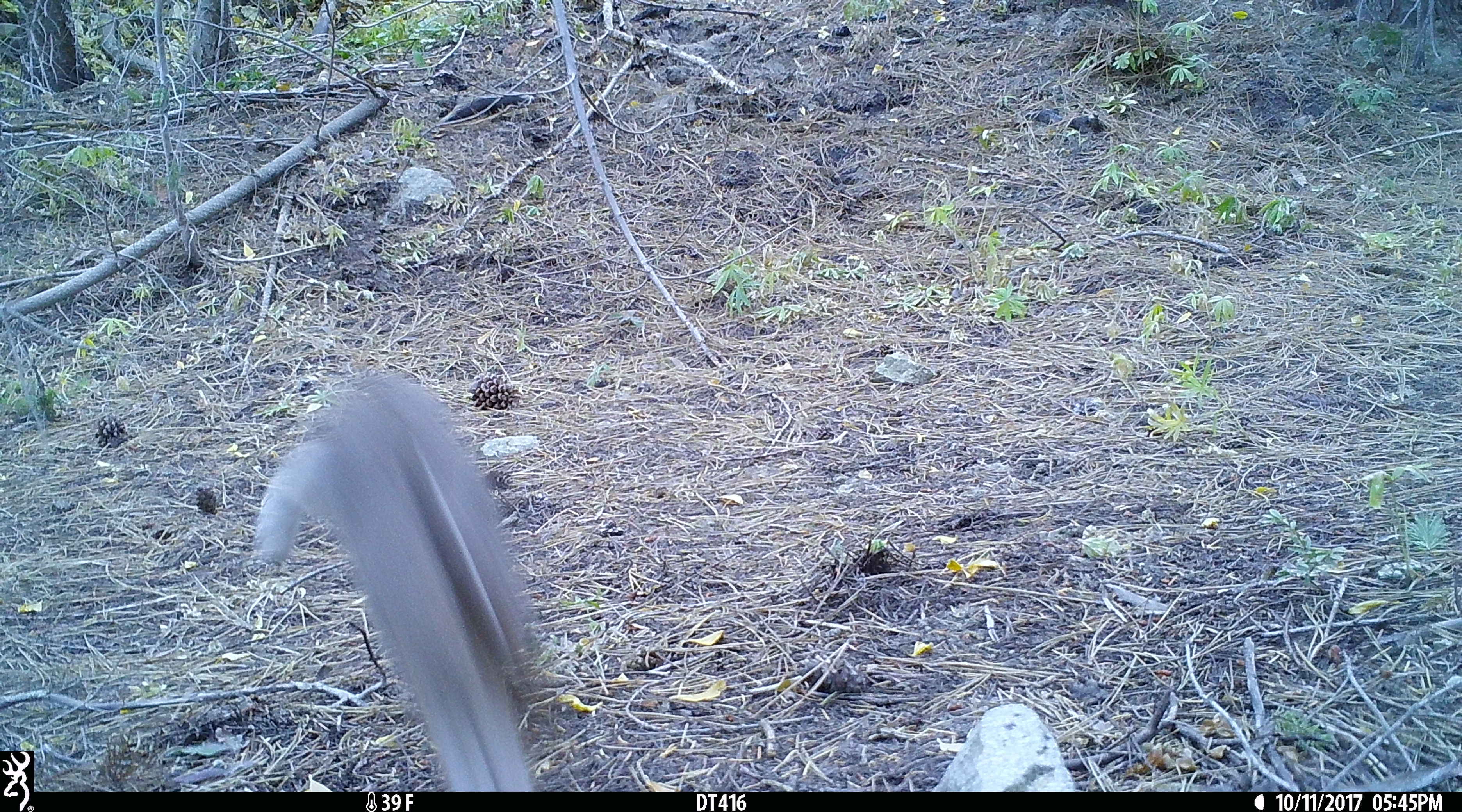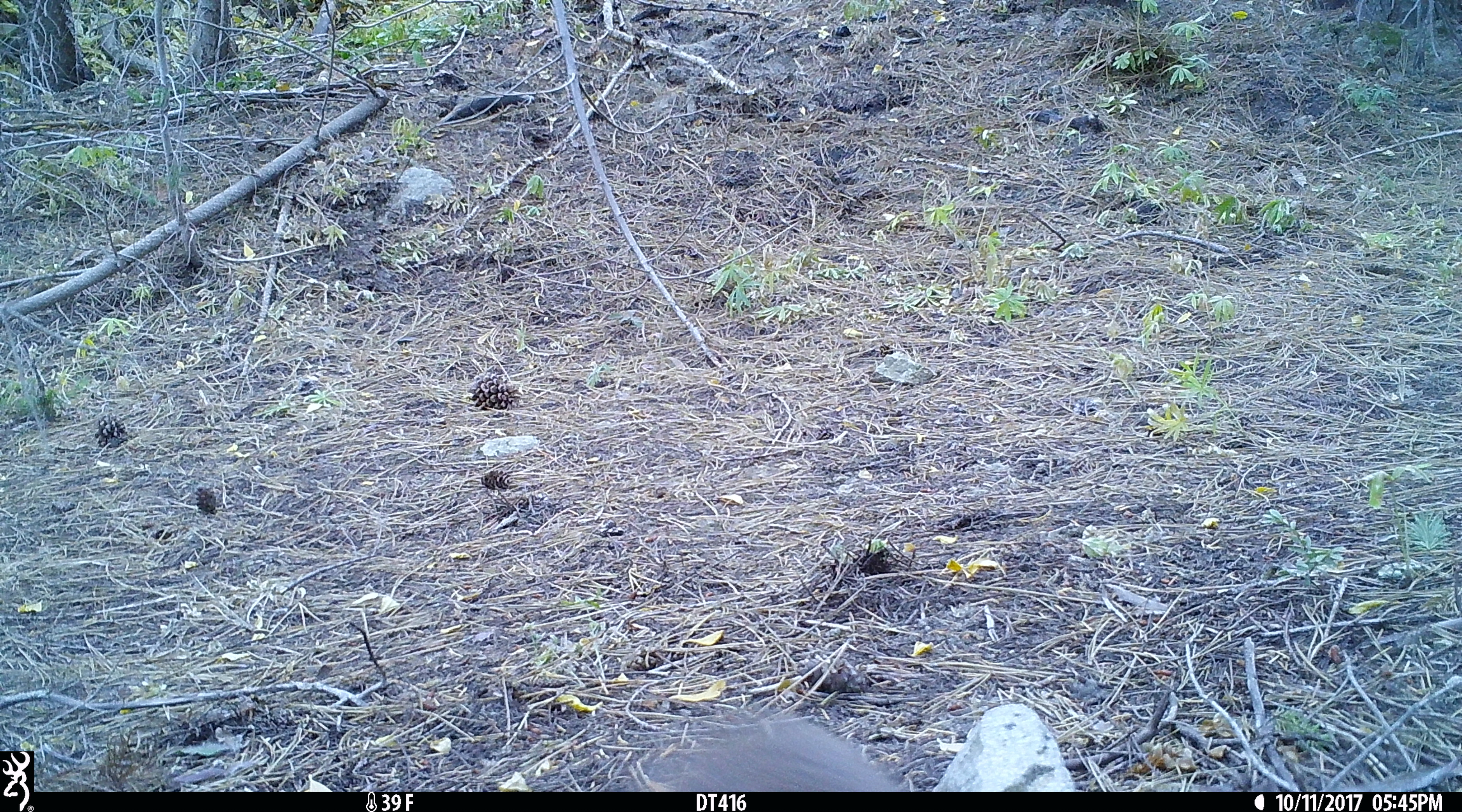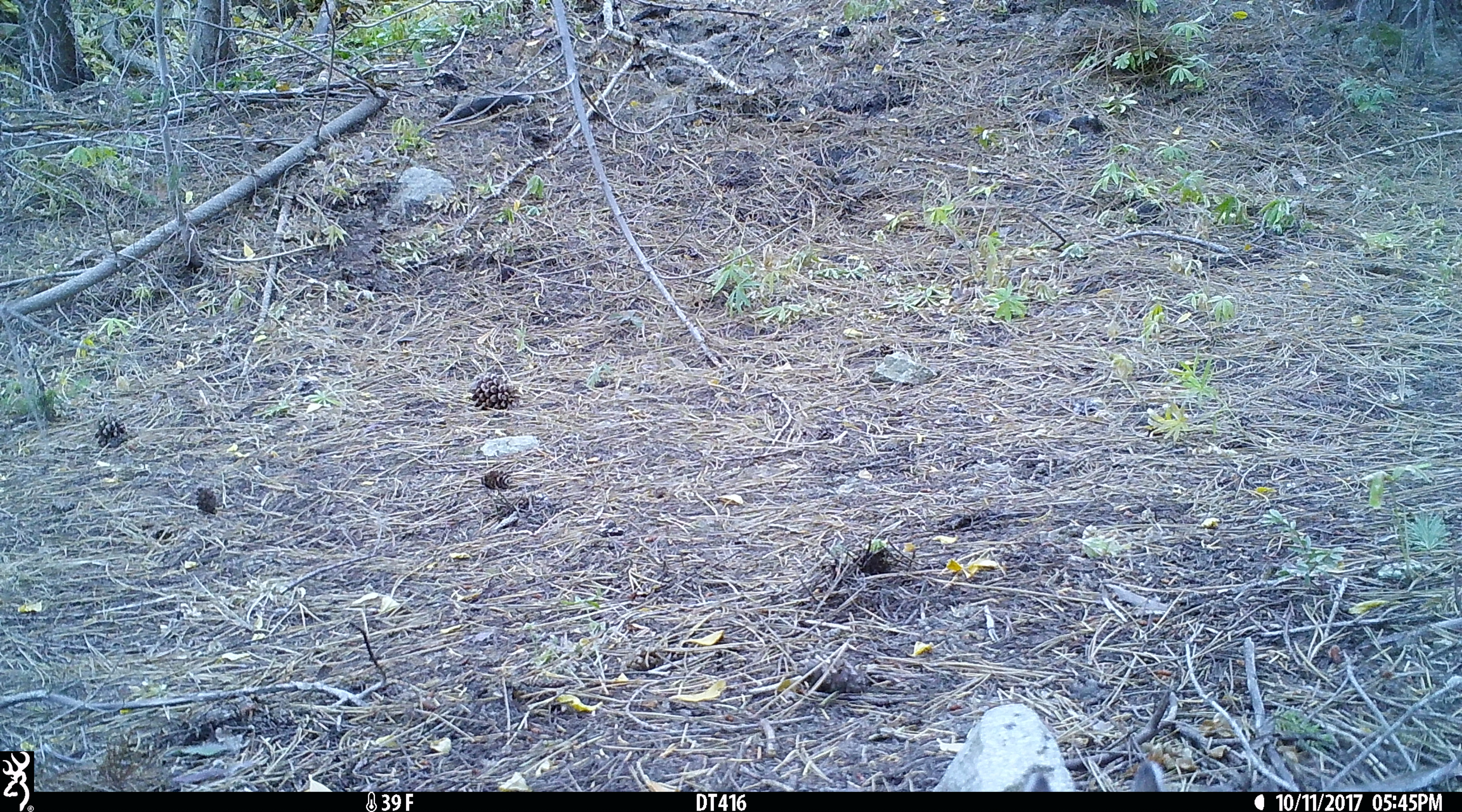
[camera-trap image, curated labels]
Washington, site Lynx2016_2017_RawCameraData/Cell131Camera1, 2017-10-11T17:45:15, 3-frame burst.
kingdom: Animalia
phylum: Chordata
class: Mammalia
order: Lagomorpha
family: Leporidae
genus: Lepus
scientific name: Lepus americanus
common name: snowshoe hare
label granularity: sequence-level